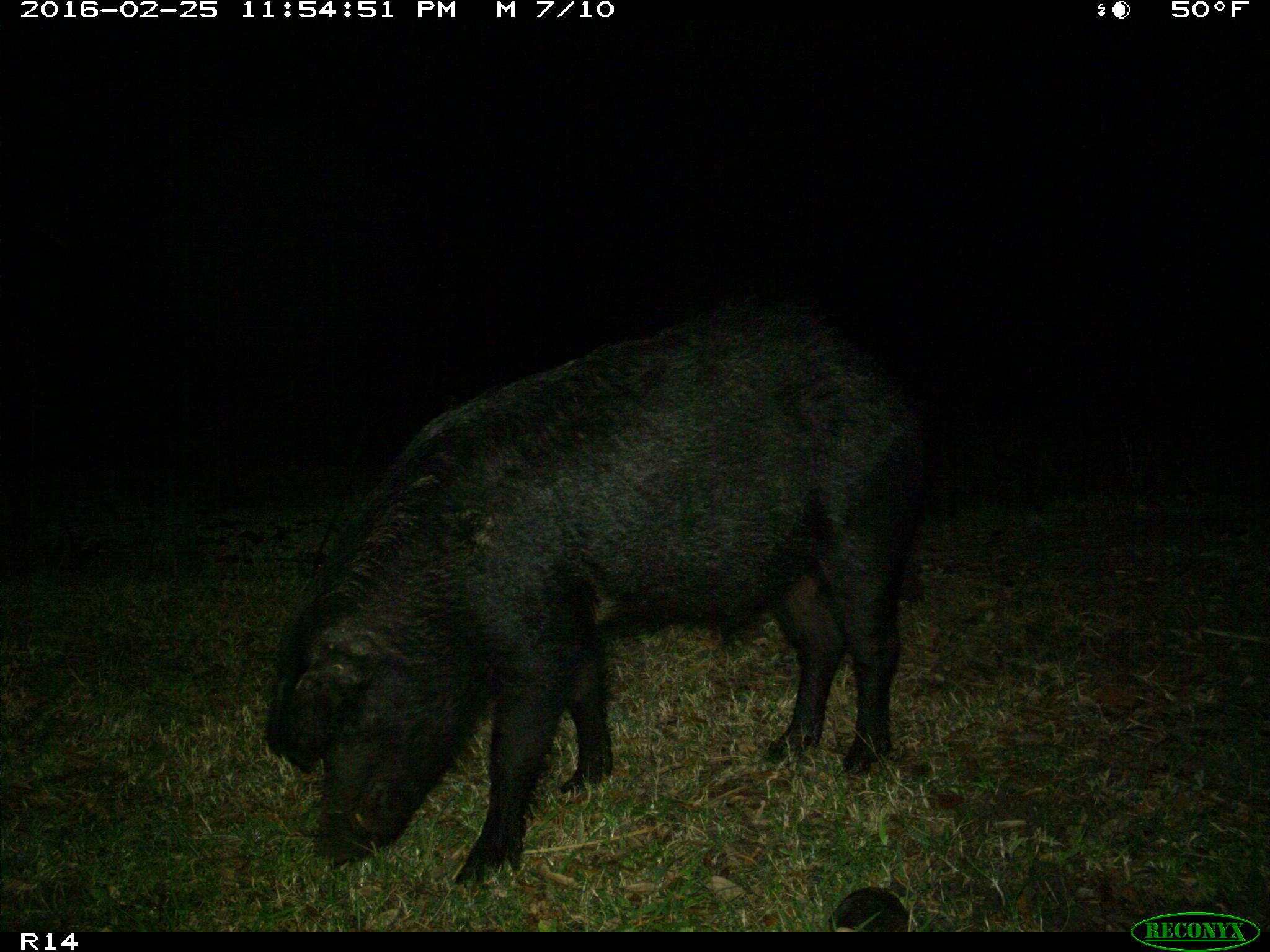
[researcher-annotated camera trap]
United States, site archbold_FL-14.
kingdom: Animalia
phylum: Chordata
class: Mammalia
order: Artiodactyla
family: Suidae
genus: Sus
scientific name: Sus scrofa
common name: wild boar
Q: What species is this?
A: Sus scrofa (wild boar).